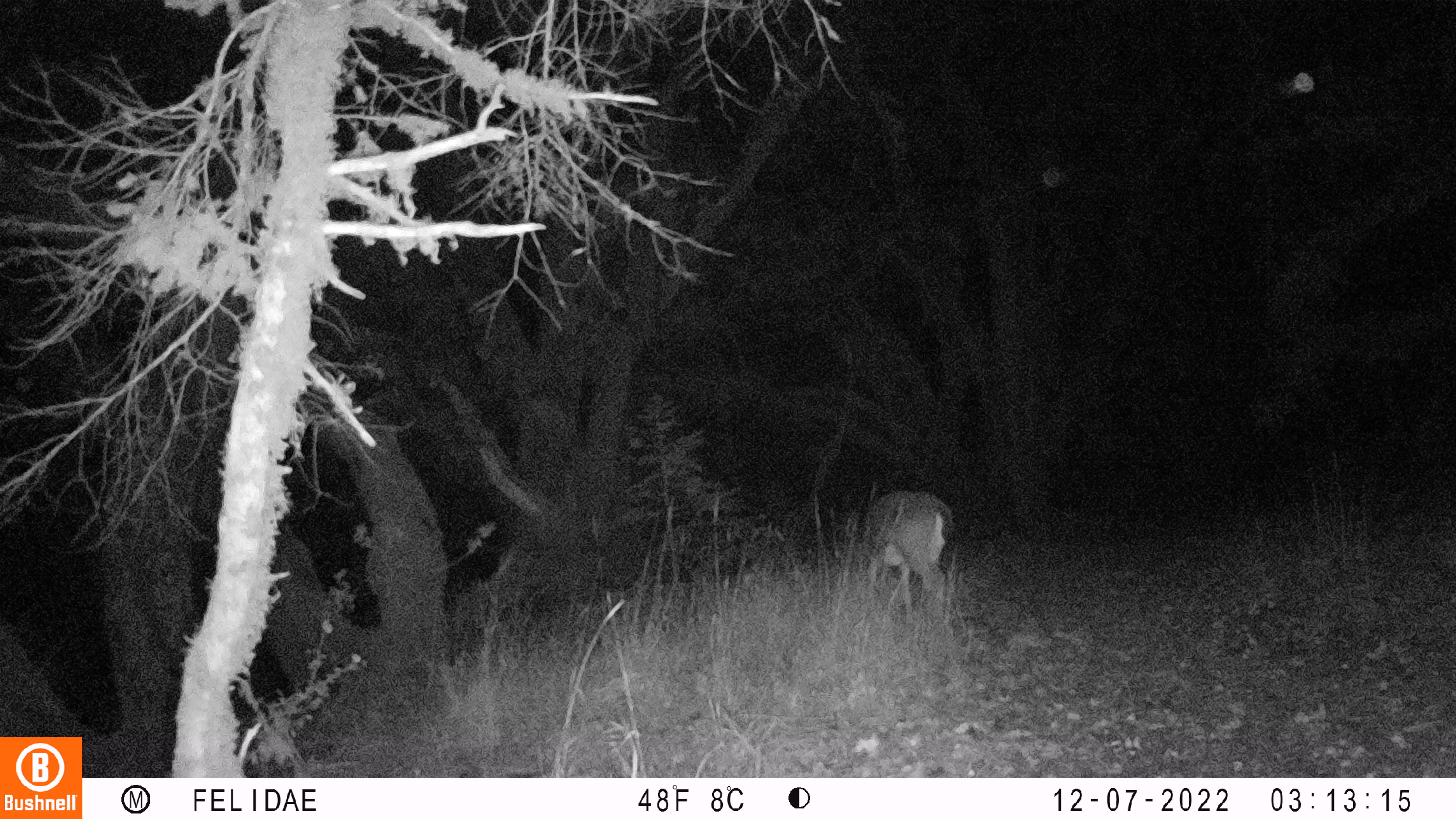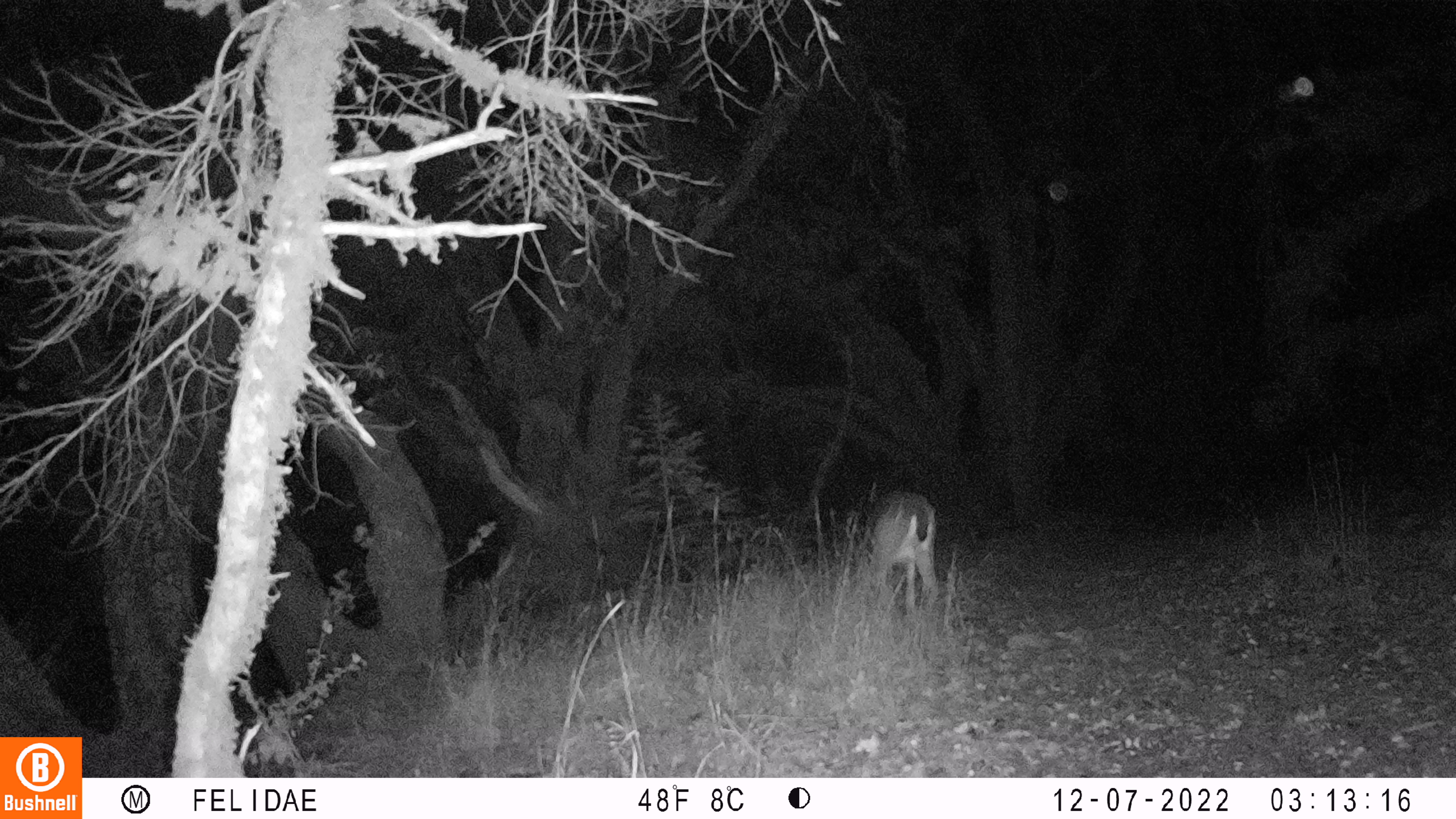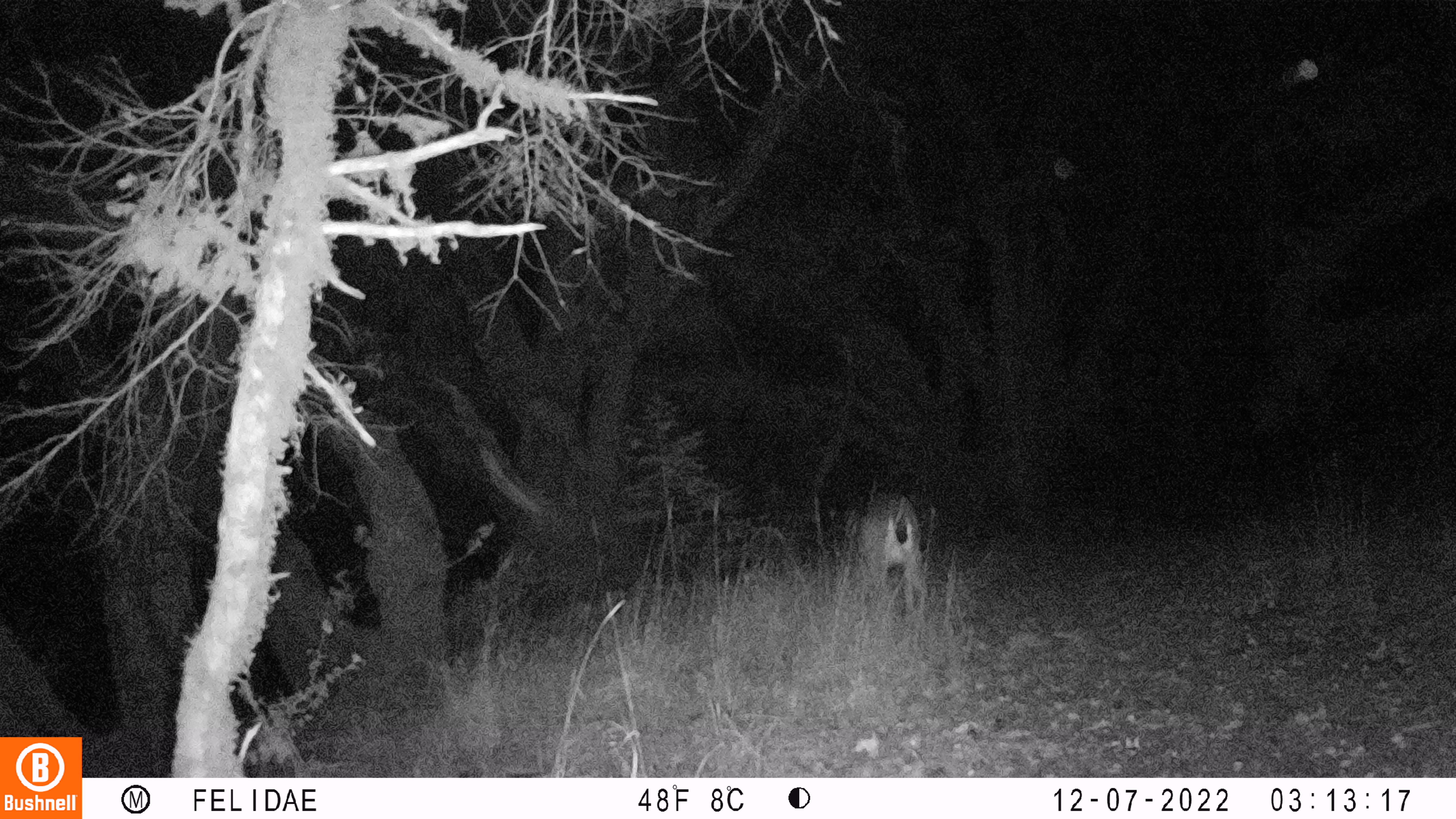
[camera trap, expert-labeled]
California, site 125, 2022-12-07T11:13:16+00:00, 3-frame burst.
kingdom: Animalia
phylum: Chordata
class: Mammalia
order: Artiodactyla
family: Cervidae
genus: Odocoileus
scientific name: Odocoileus hemionus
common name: mule deer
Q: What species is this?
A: Mule deer (Odocoileus hemionus).